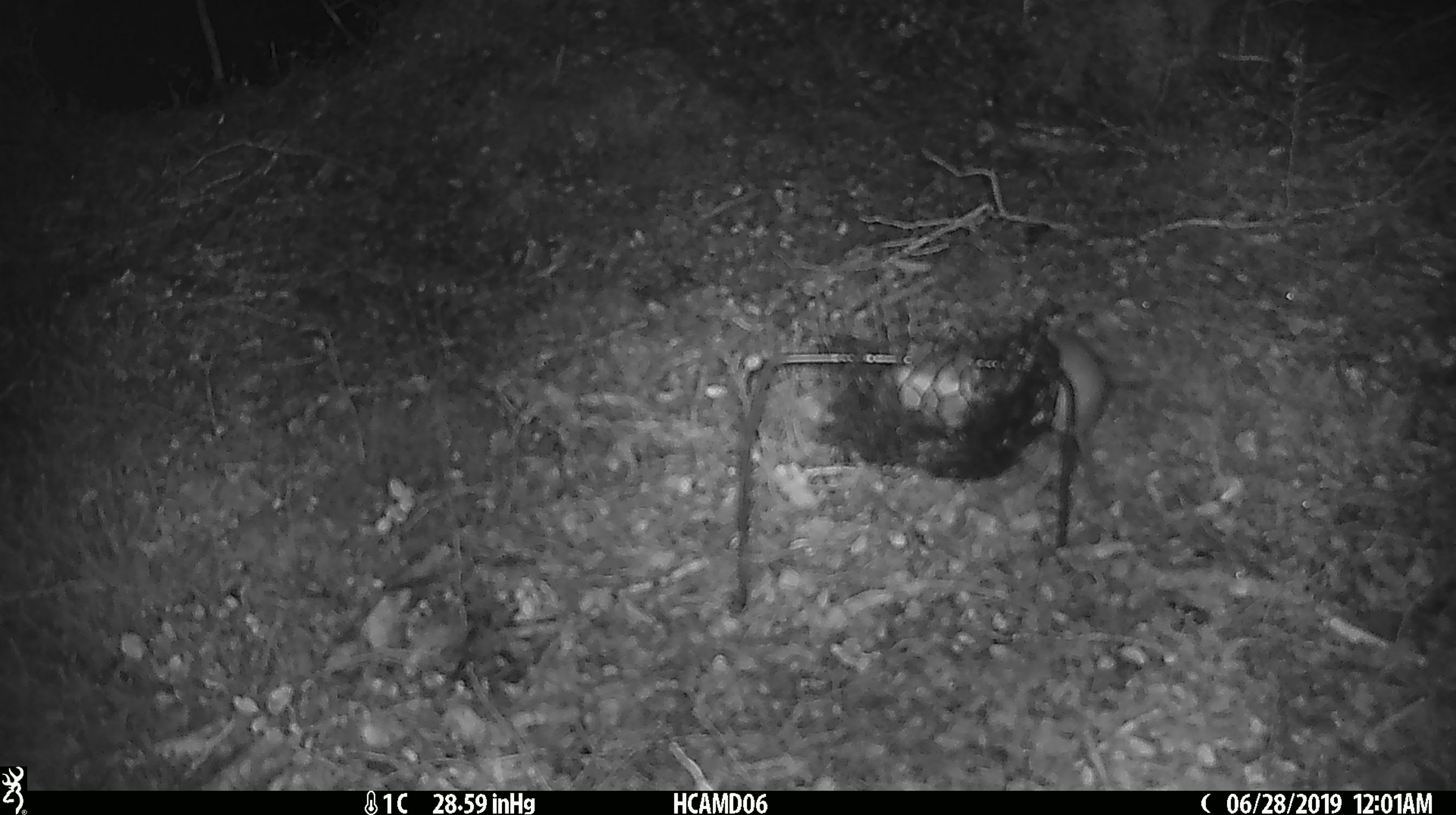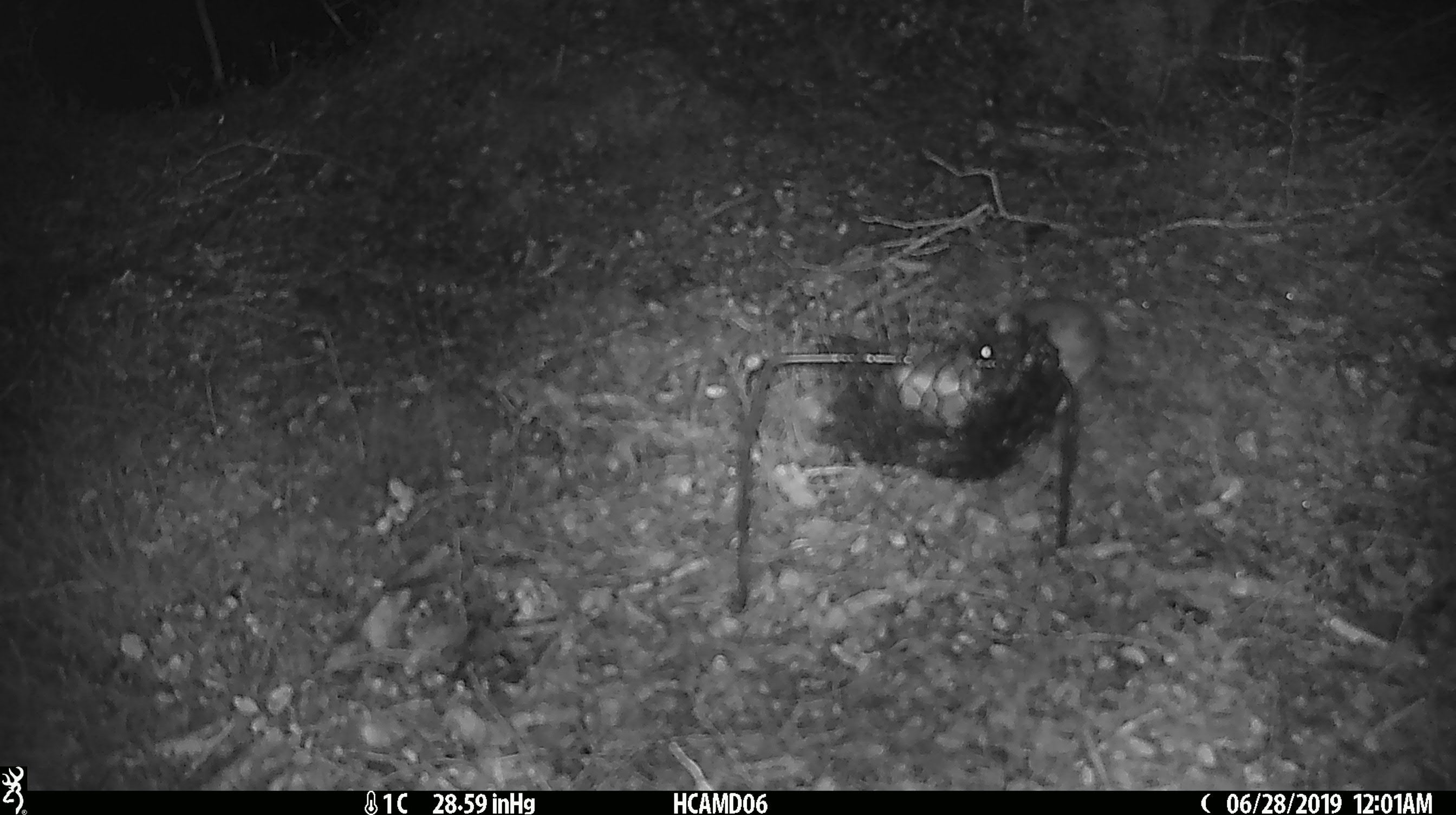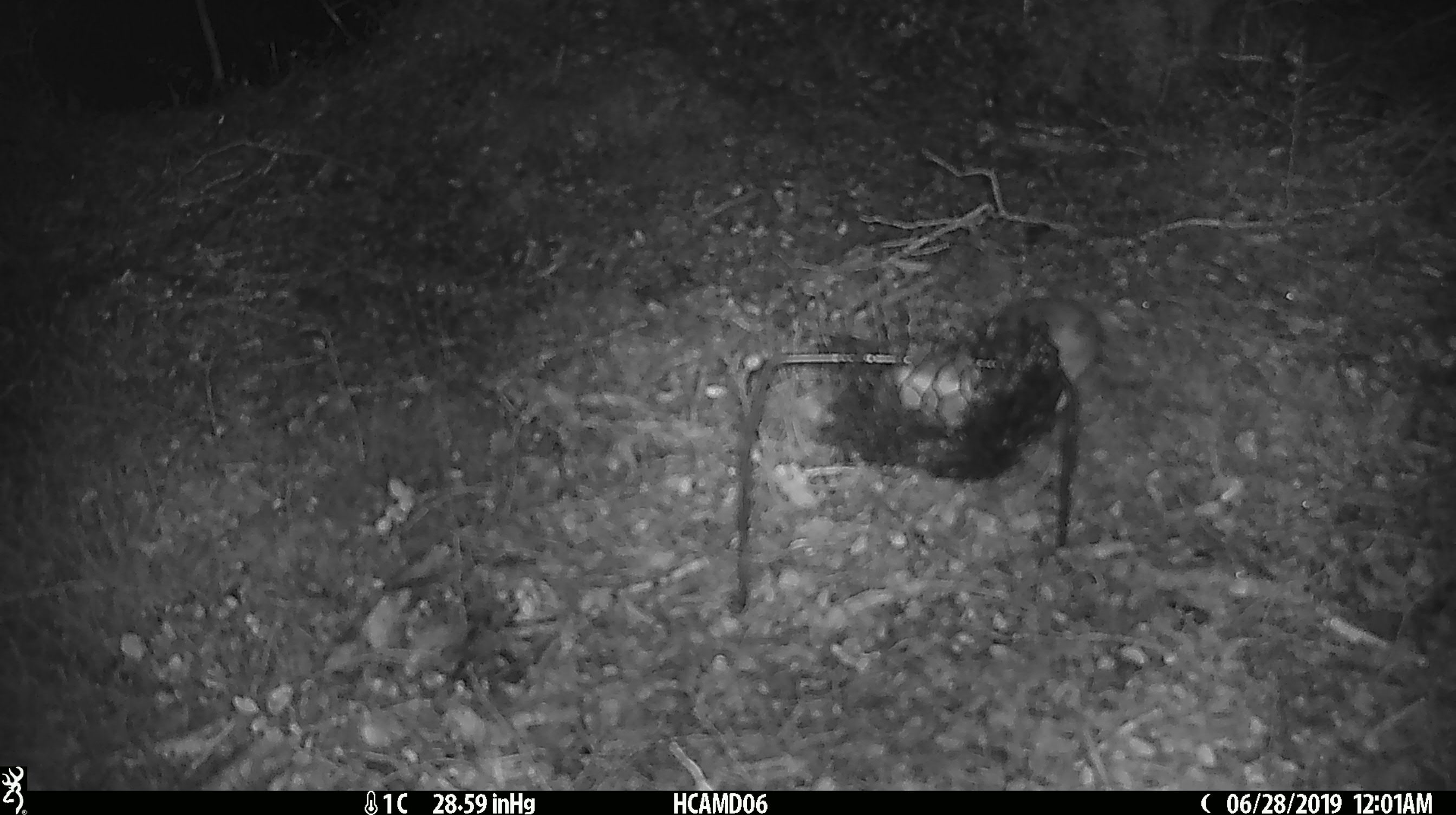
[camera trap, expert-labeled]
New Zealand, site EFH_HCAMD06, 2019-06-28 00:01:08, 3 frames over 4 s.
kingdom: Animalia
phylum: Chordata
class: Mammalia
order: Rodentia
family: Muridae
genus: Mus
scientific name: Mus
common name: mouse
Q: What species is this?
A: Mouse (Mus).